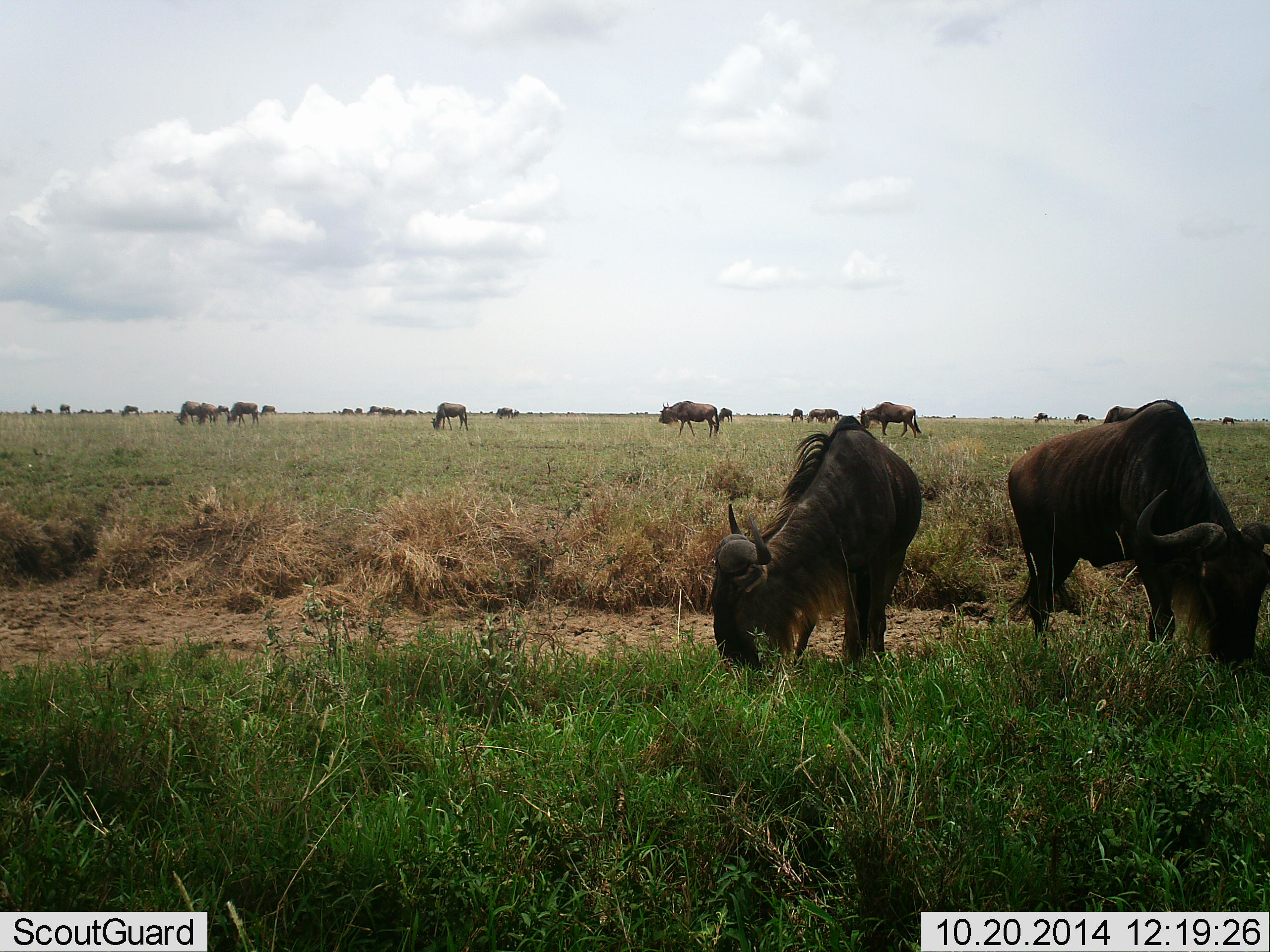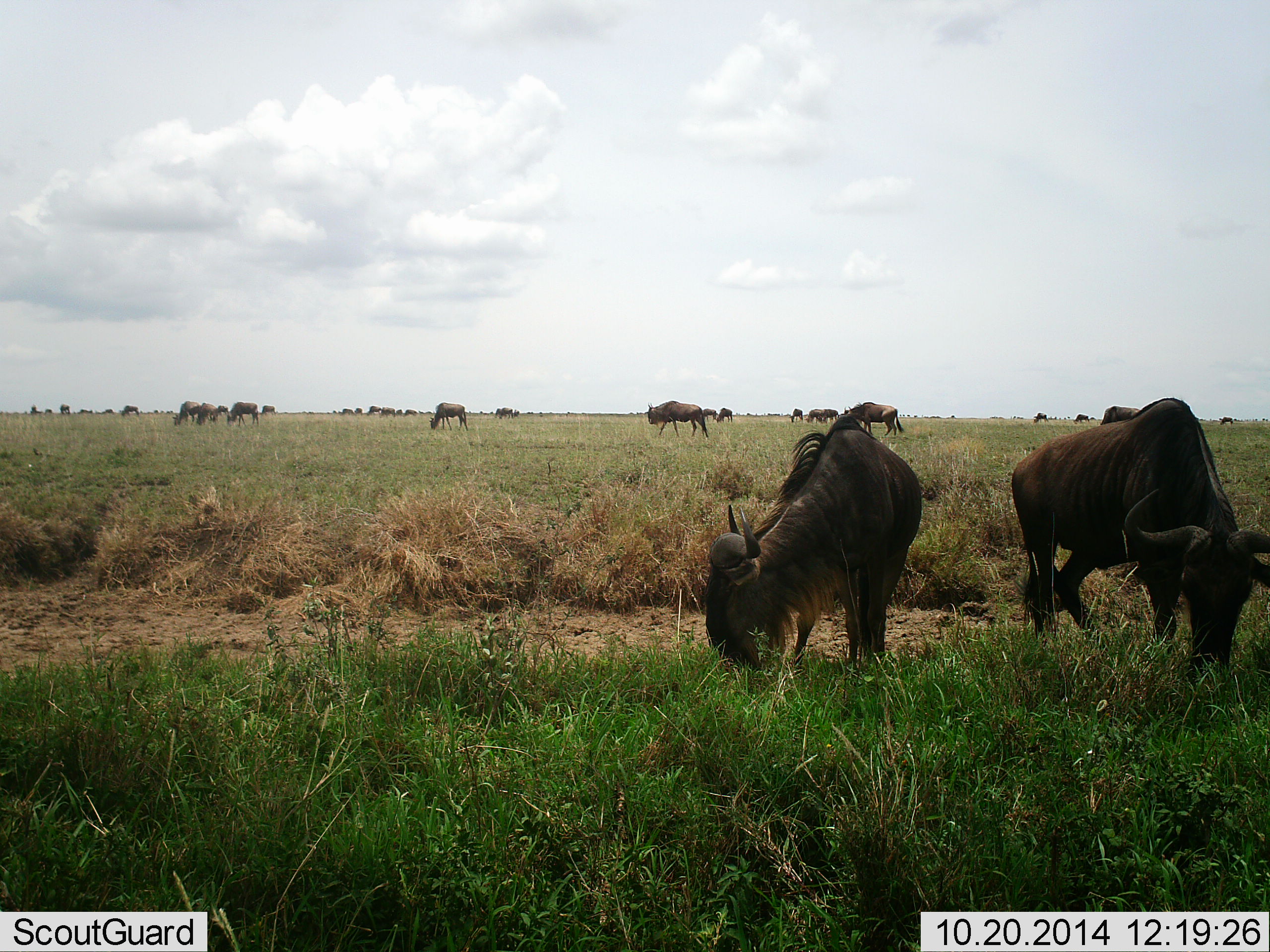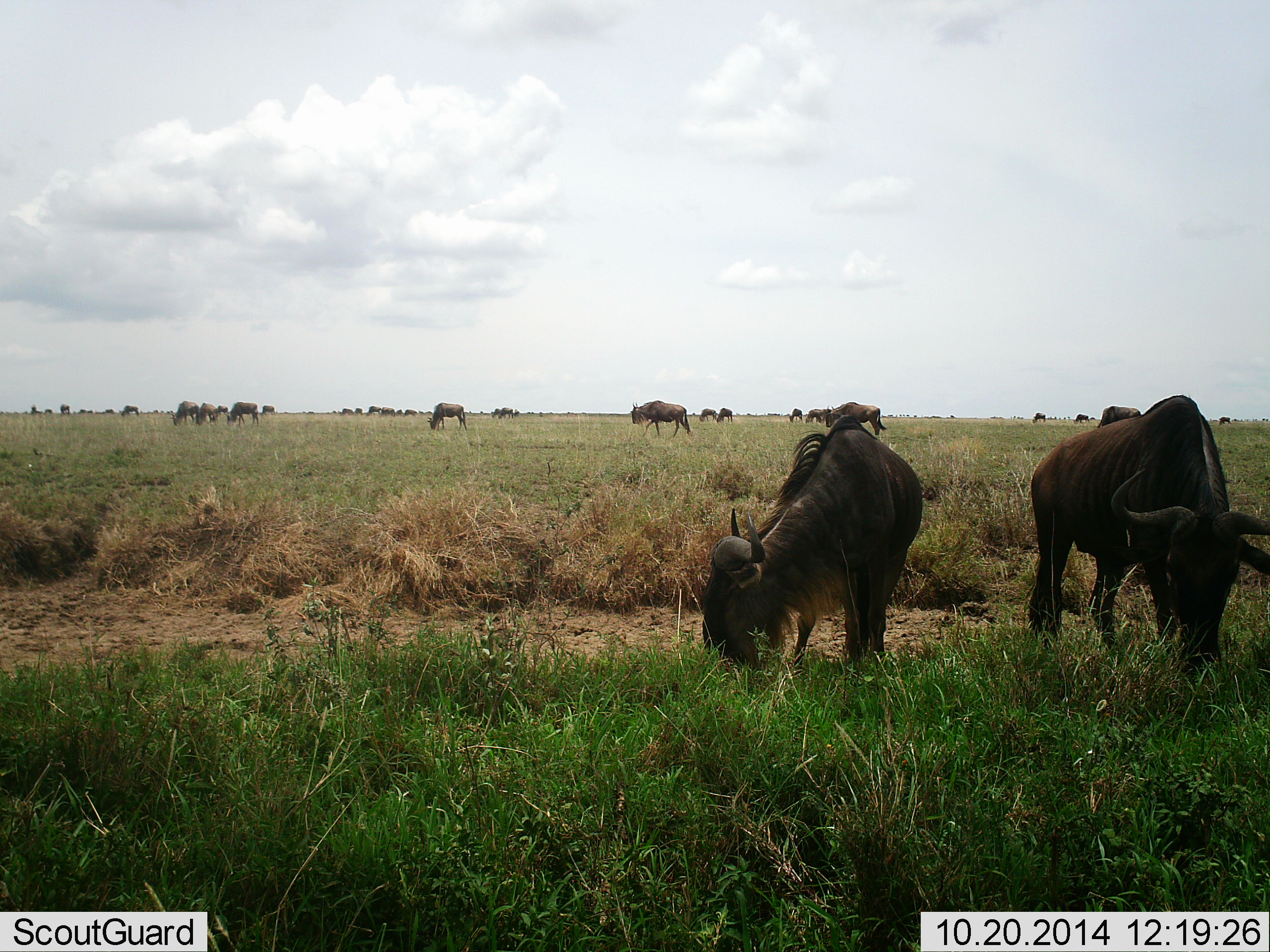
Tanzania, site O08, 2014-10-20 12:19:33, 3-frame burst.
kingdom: Animalia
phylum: Chordata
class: Mammalia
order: Artiodactyla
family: Bovidae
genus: Connochaetes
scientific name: Connochaetes taurinus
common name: blue wildebeest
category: wildebeest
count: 11-50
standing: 70%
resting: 20%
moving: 90%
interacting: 10%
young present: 0%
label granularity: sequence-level